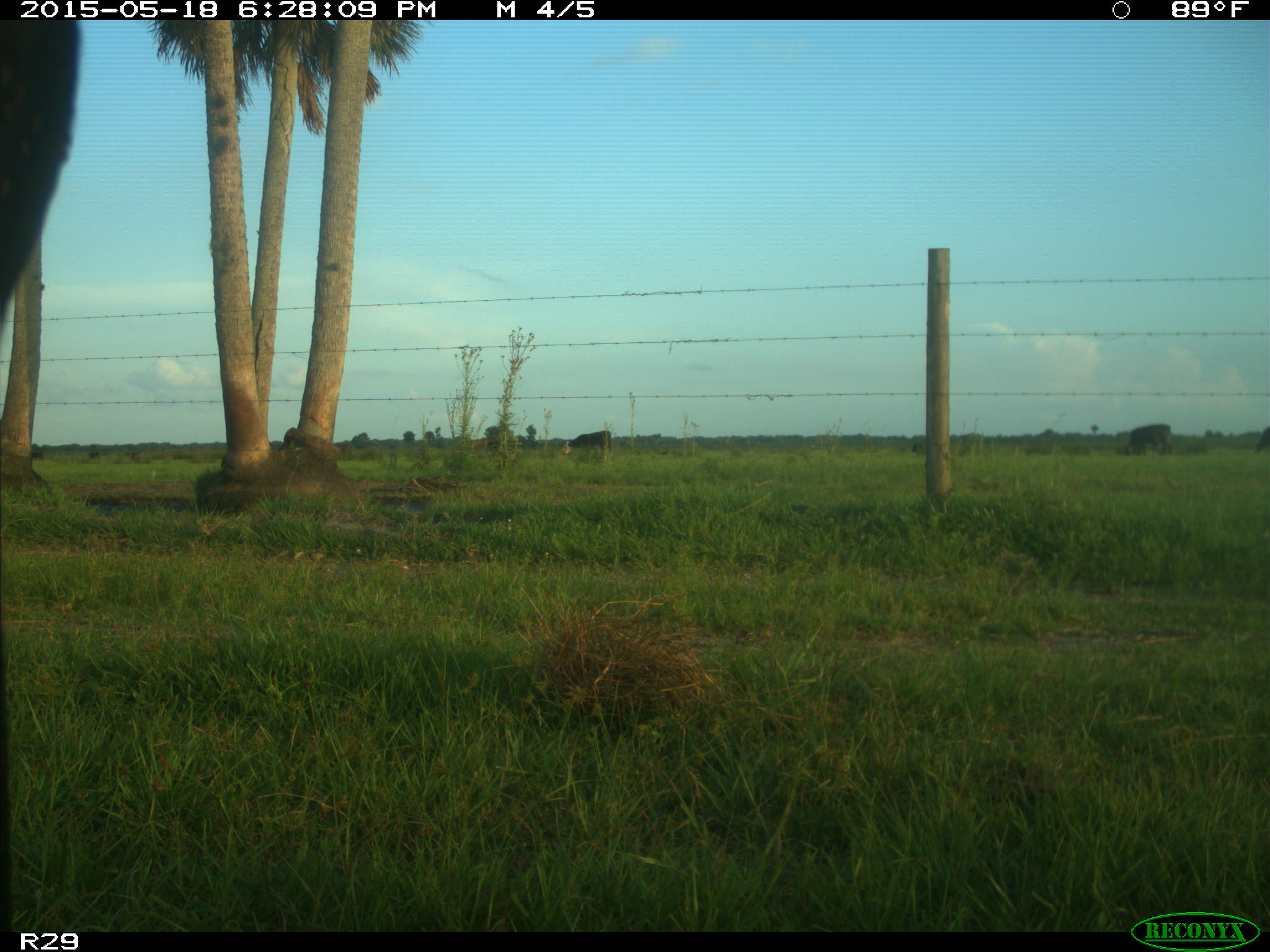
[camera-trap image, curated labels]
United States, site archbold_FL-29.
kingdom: Animalia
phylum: Chordata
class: Mammalia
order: Artiodactyla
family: Bovidae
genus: Bos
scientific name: Bos taurus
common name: domestic cow